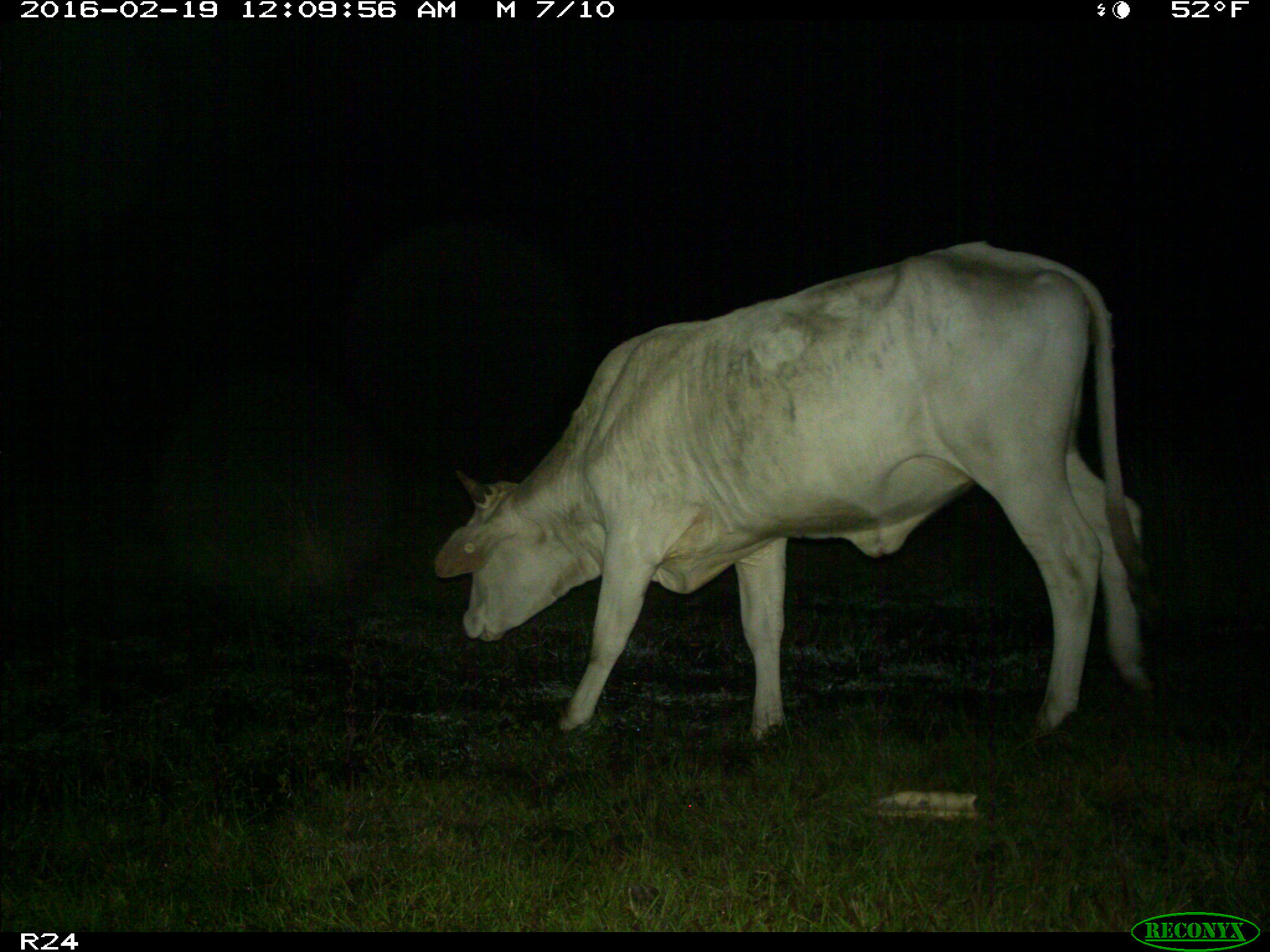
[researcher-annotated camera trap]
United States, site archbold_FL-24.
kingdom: Animalia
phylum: Chordata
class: Mammalia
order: Artiodactyla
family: Bovidae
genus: Bos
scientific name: Bos taurus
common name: domestic cow